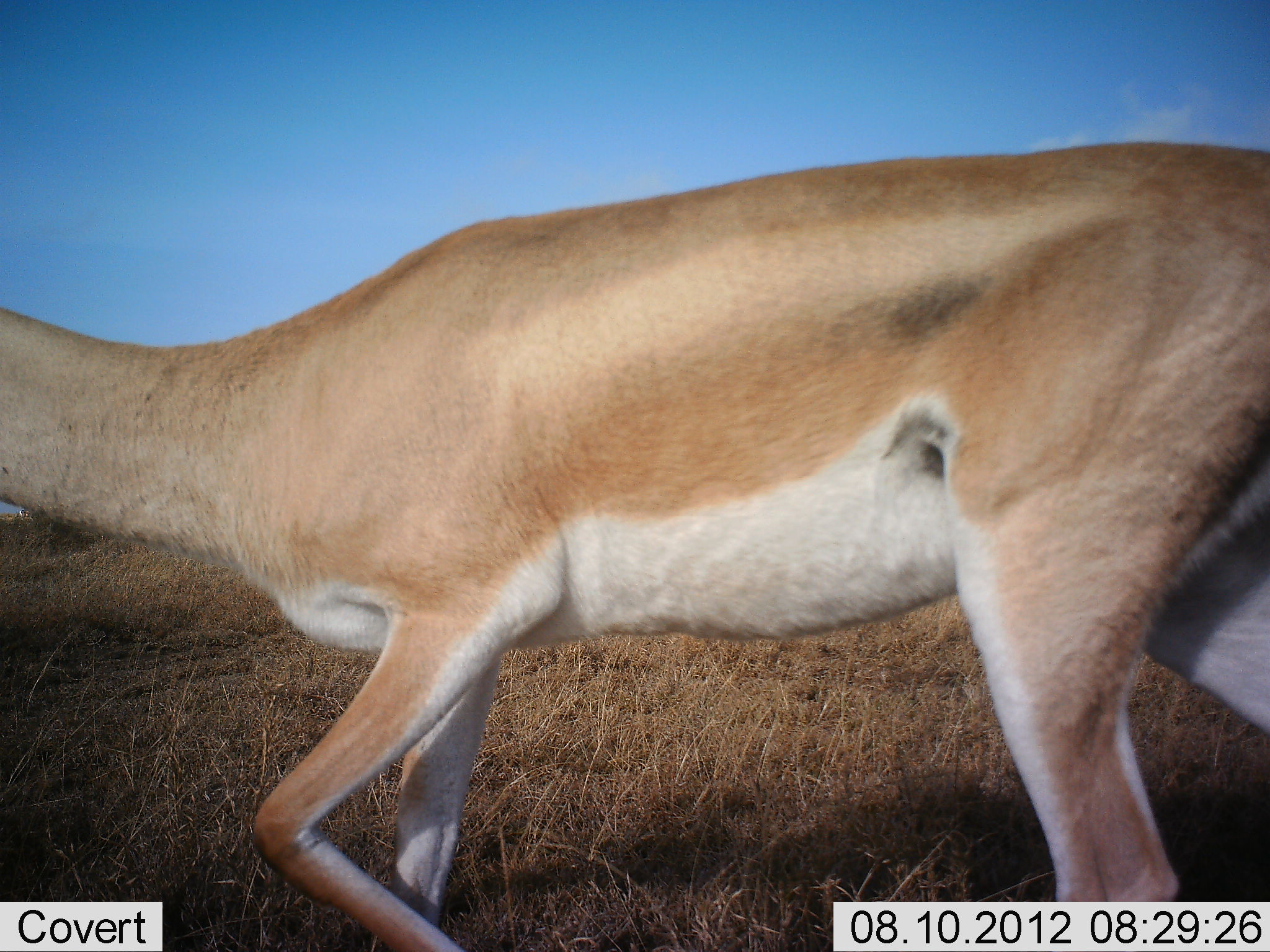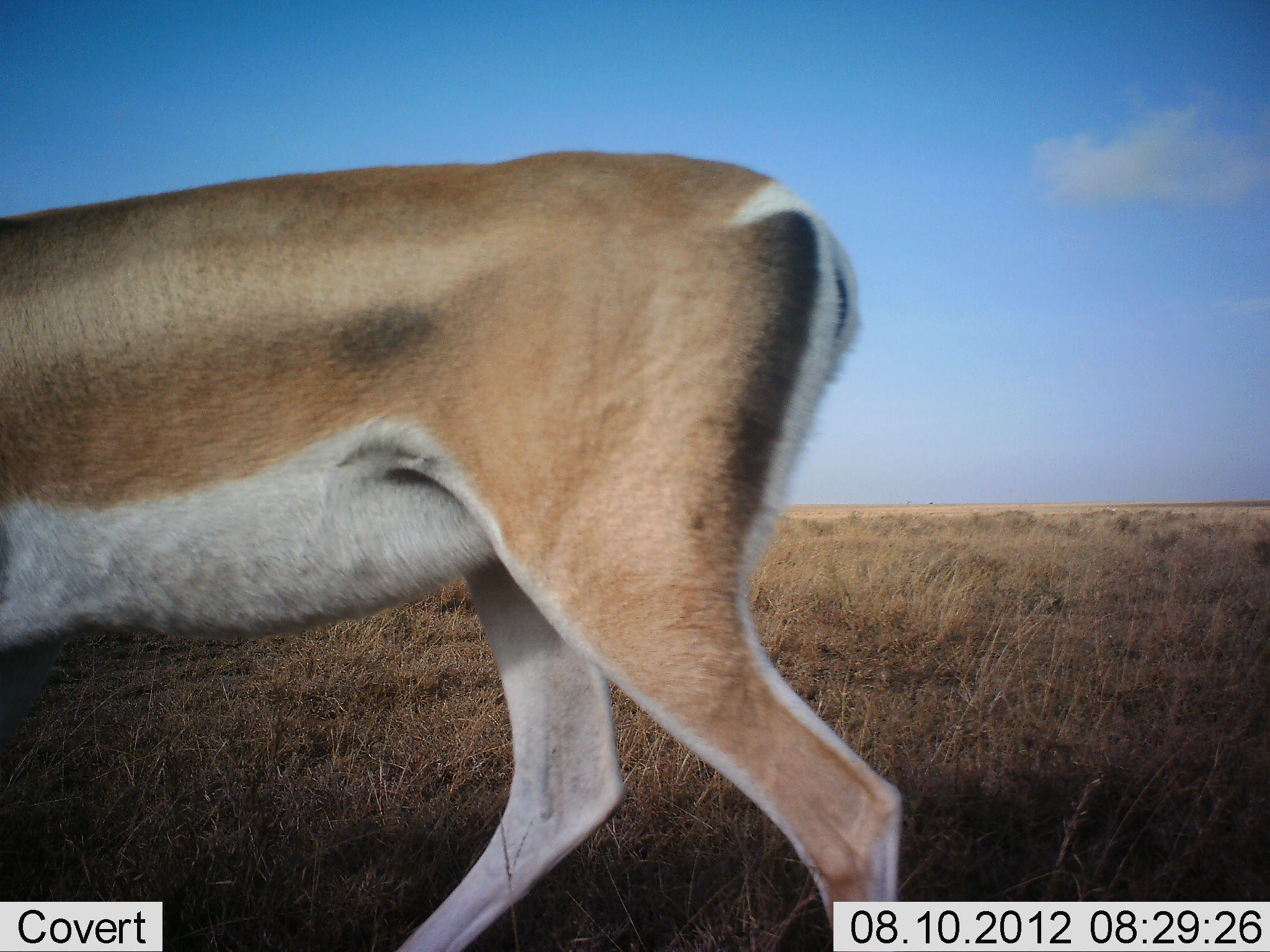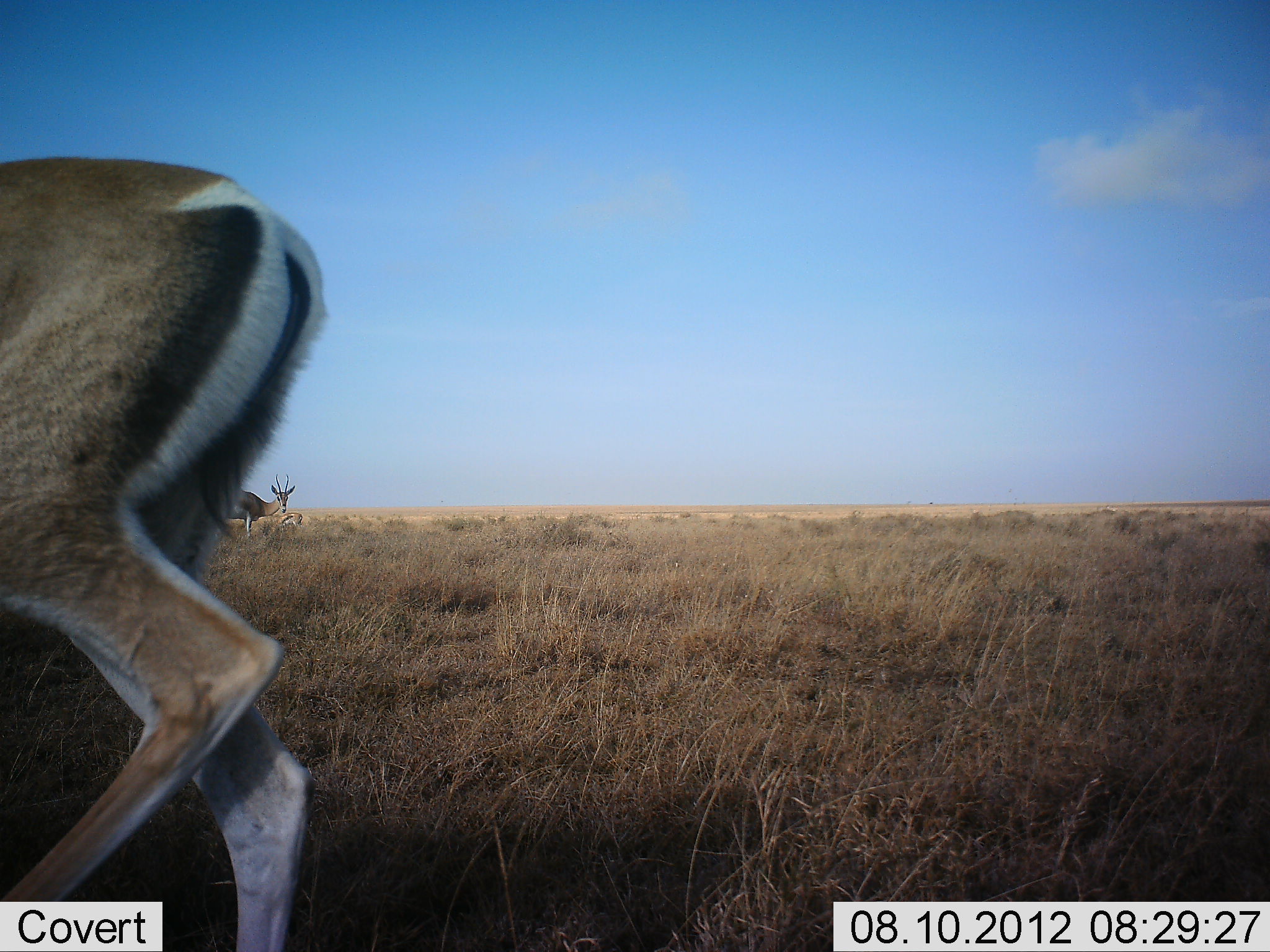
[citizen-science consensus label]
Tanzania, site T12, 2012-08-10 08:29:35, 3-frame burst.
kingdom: Animalia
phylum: Chordata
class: Mammalia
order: Artiodactyla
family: Bovidae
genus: Nanger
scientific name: Nanger granti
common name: grant's gazelle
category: gazellegrants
Gazellegrants (grant's gazelle) (Nanger granti), count 1. Behavior (volunteer vote fractions): standing 10%, resting 0%, moving 100%, interacting 0%. Young present (vote fraction): 0%. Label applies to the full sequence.